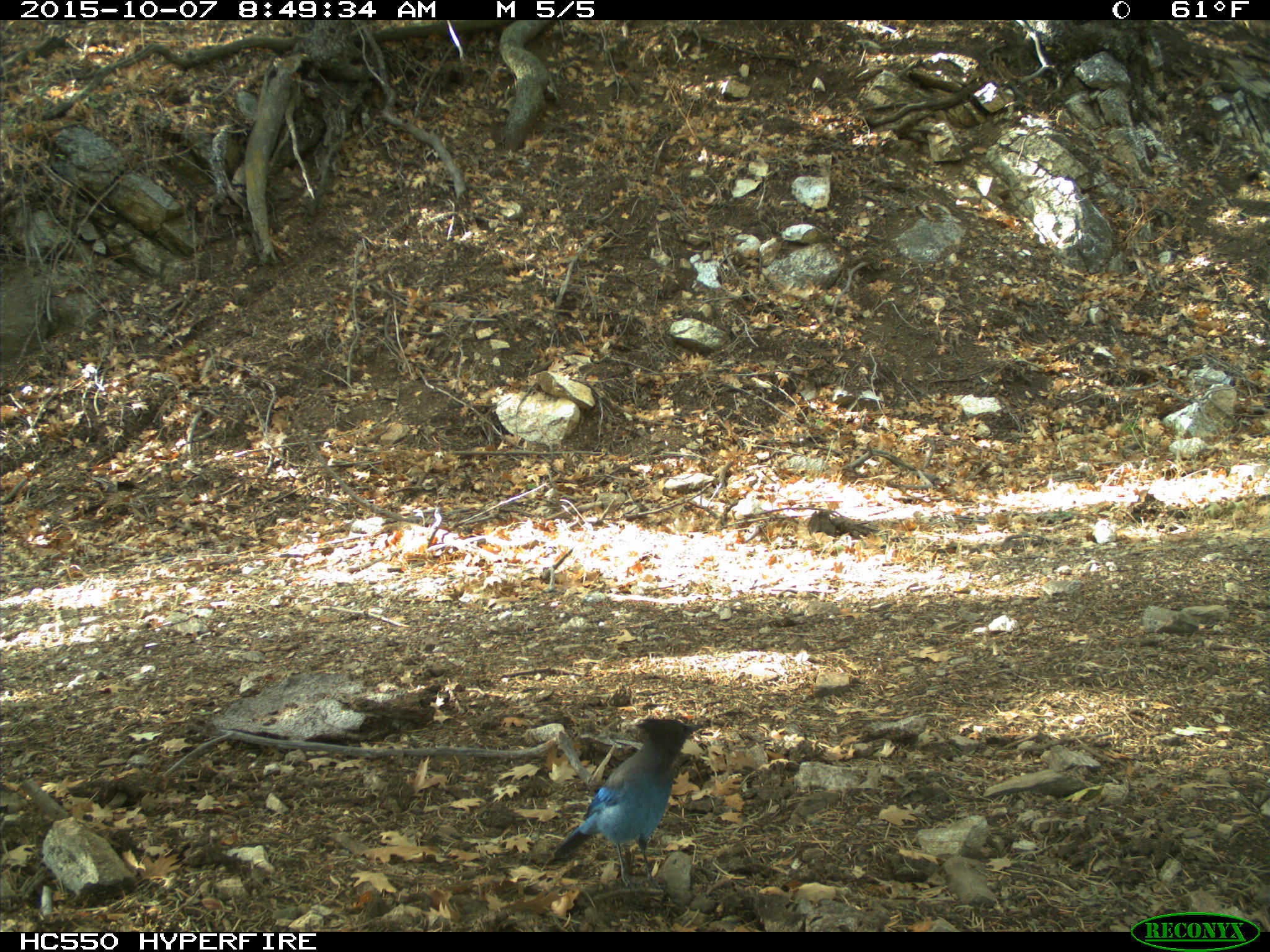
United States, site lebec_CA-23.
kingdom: Animalia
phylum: Chordata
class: Aves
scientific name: Aves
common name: birds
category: unidentified bird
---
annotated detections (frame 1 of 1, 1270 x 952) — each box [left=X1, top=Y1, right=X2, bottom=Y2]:
animal: [left=553, top=717, right=705, bottom=891]